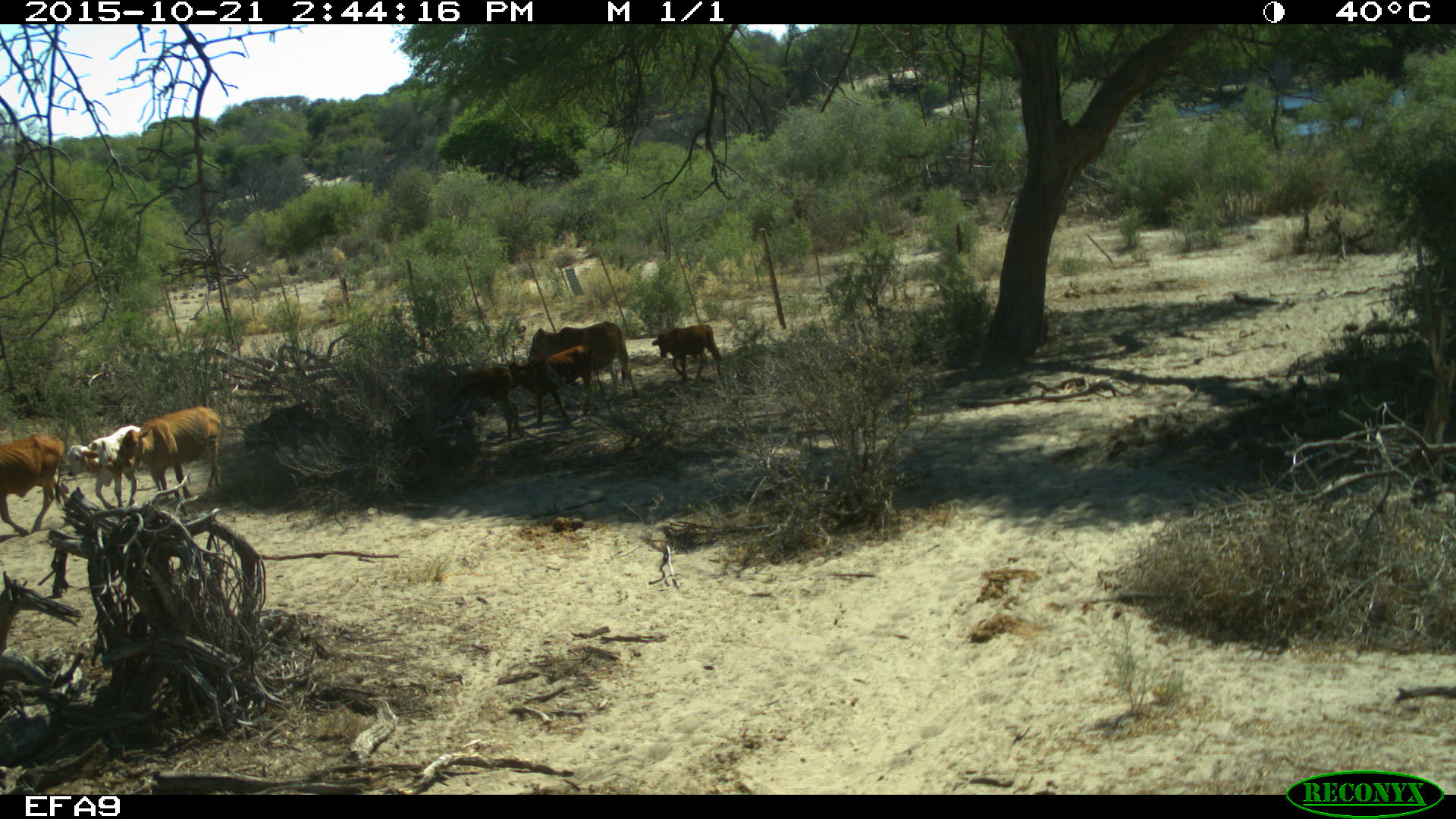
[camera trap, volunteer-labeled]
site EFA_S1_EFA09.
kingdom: Animalia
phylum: Chordata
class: Mammalia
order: Artiodactyla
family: Bovidae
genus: Bos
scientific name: Bos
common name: cattle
Cattle (Bos), count 9. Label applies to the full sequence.